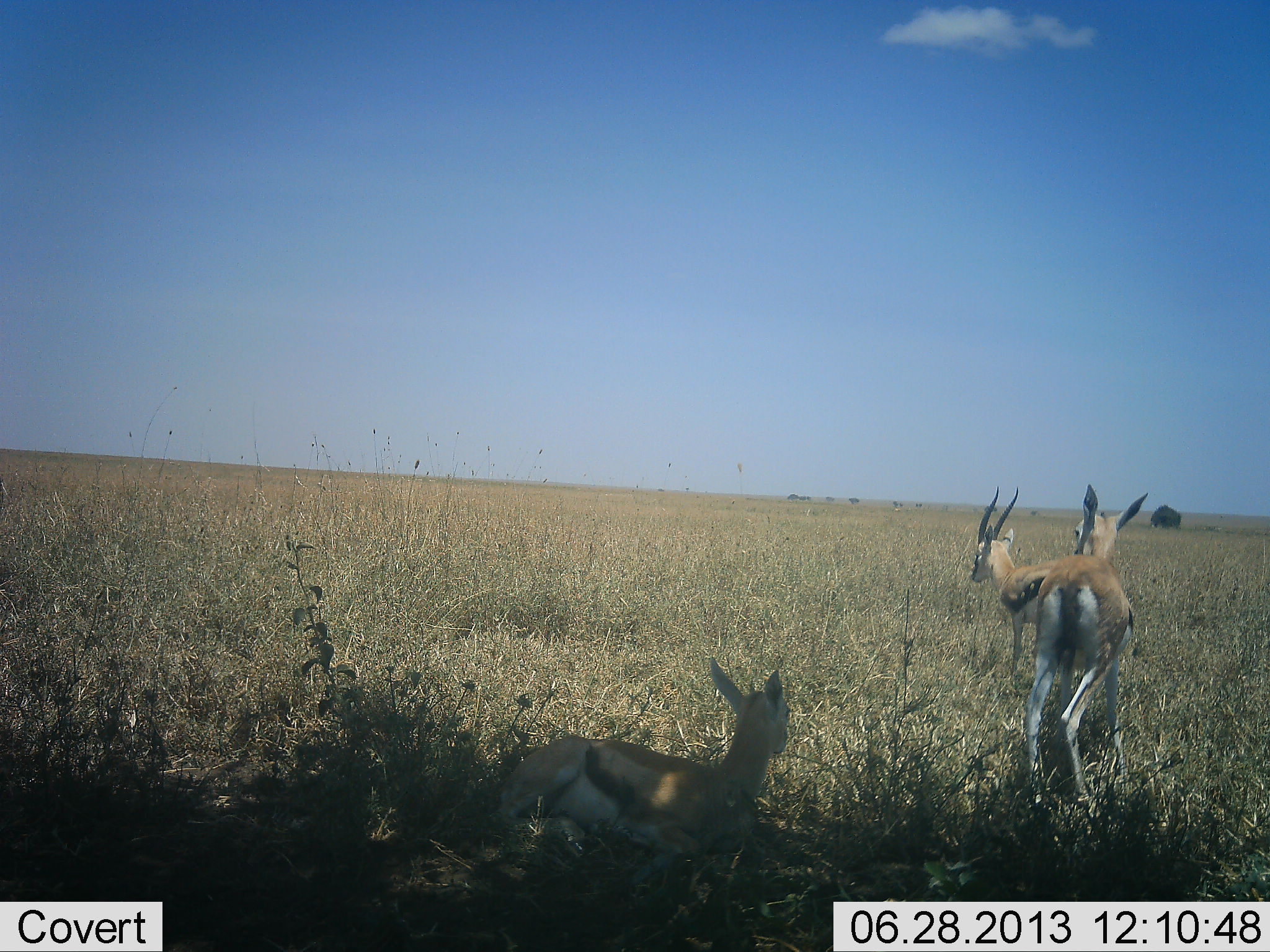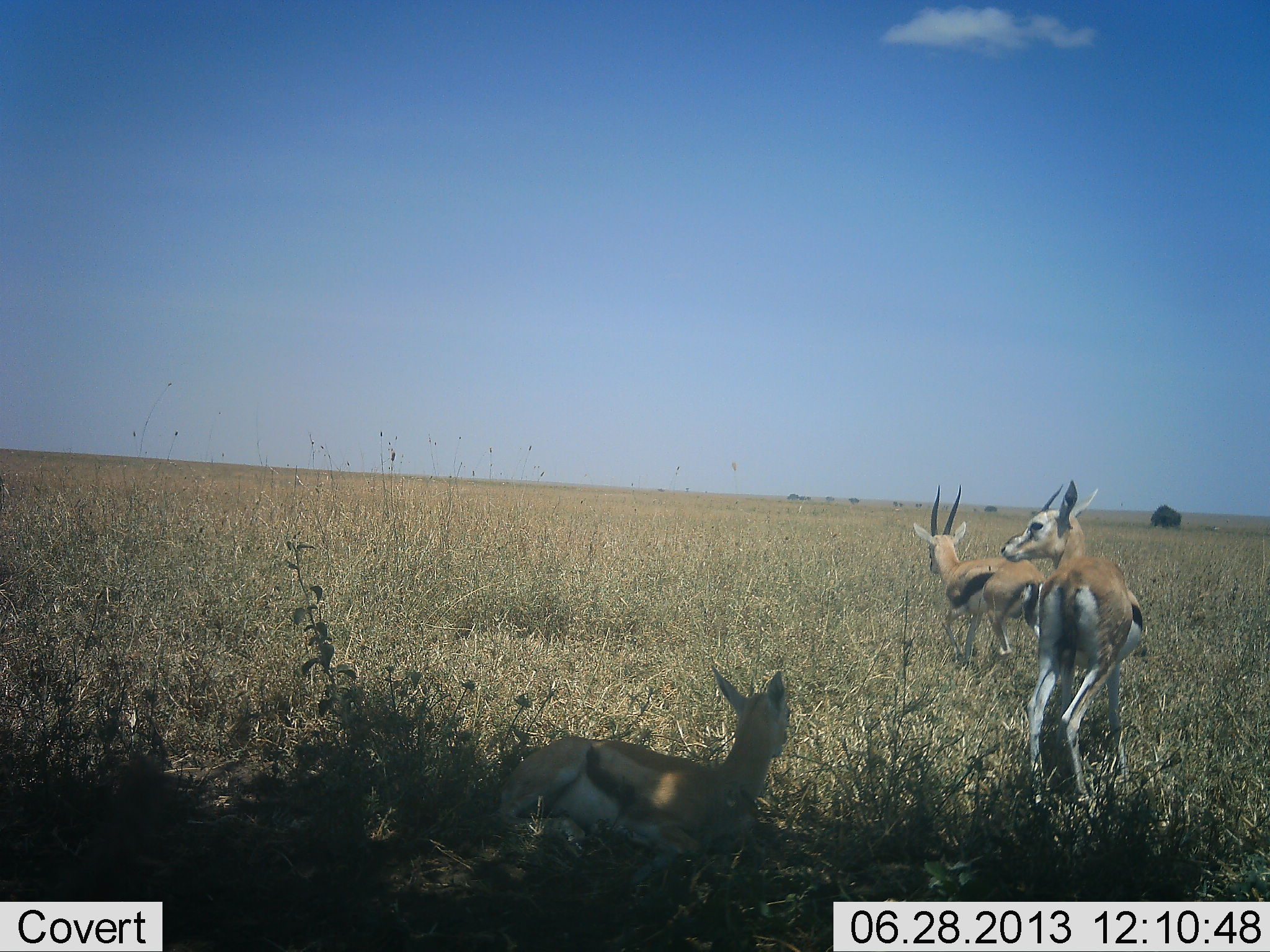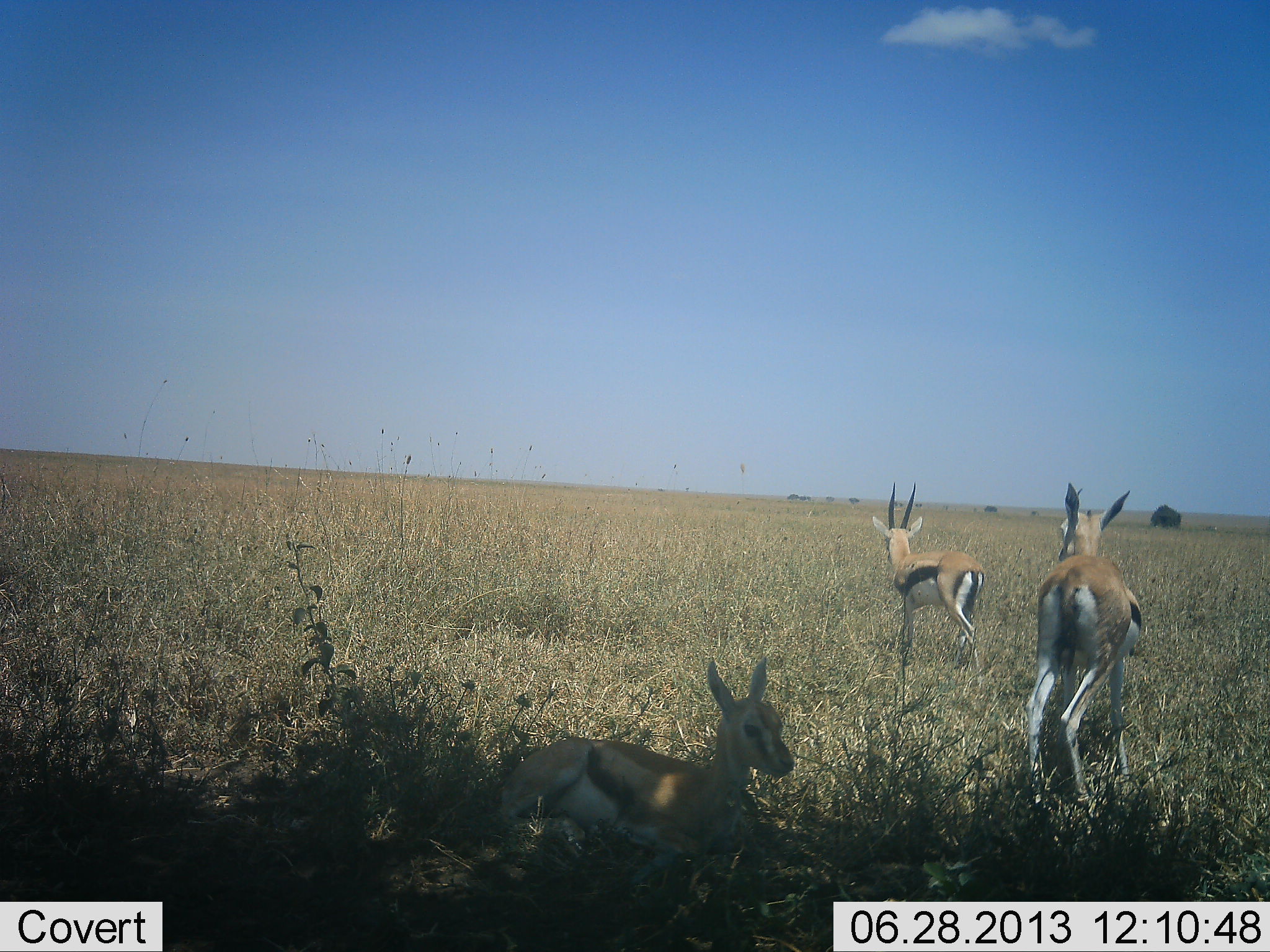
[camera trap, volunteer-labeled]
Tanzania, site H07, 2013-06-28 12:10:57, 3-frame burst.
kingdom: Animalia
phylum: Chordata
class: Mammalia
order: Artiodactyla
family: Bovidae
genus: Eudorcas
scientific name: Eudorcas thomsonii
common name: thomson's gazelle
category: gazellethomsons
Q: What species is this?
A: Gazellethomsons (thomson's gazelle) (Eudorcas thomsonii).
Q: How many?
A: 3.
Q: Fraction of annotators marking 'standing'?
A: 90%.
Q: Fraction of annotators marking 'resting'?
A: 83%.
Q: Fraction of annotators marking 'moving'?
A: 67%.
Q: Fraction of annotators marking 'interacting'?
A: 0%.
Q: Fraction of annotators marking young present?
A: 13%.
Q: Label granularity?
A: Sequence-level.